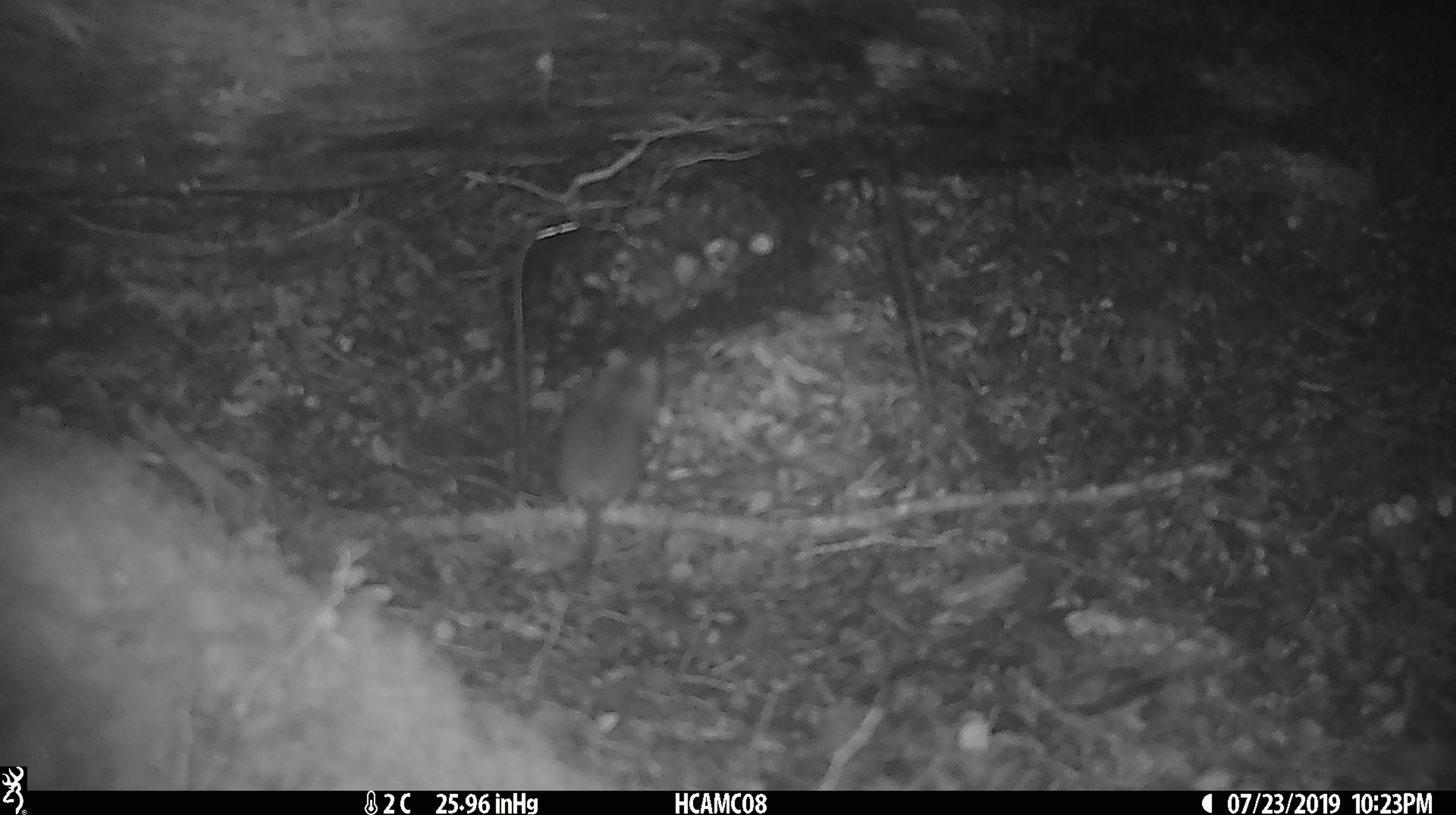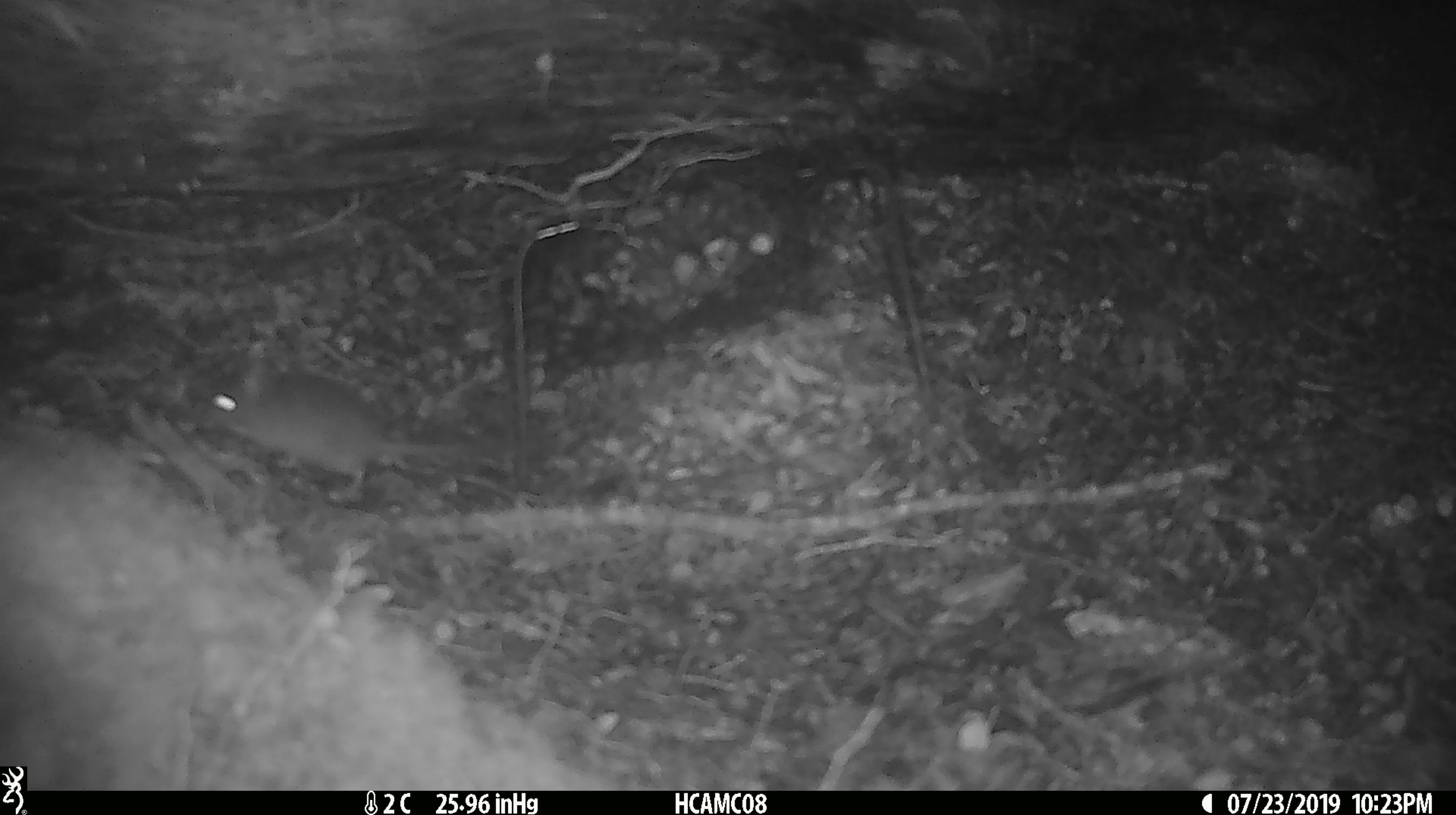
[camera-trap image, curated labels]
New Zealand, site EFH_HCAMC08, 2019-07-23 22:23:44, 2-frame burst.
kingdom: Animalia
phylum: Chordata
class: Mammalia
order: Rodentia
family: Muridae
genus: Mus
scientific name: Mus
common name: mouse